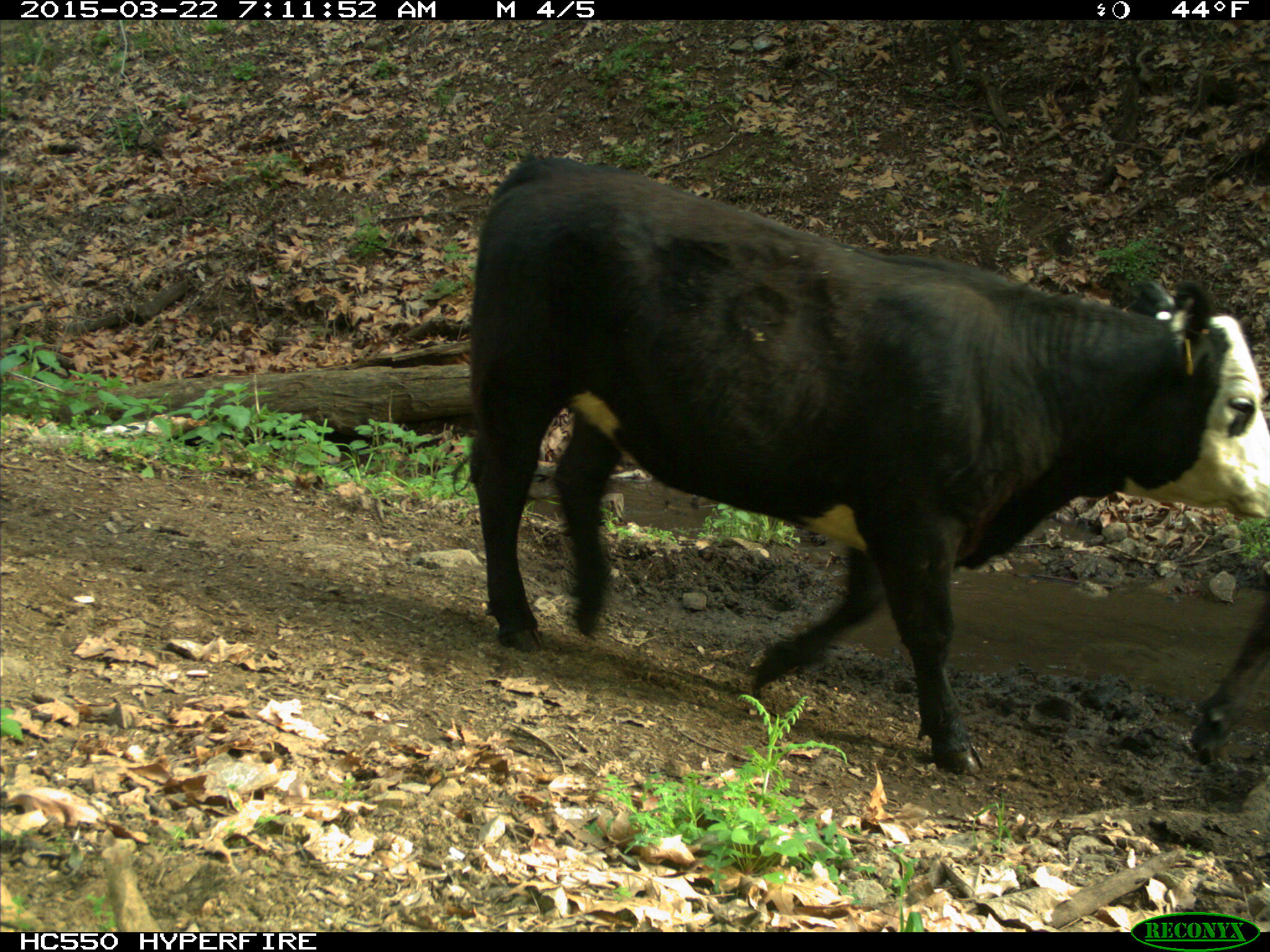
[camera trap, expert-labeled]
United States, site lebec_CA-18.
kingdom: Animalia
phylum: Chordata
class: Mammalia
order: Artiodactyla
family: Bovidae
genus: Bos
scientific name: Bos taurus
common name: domestic cow